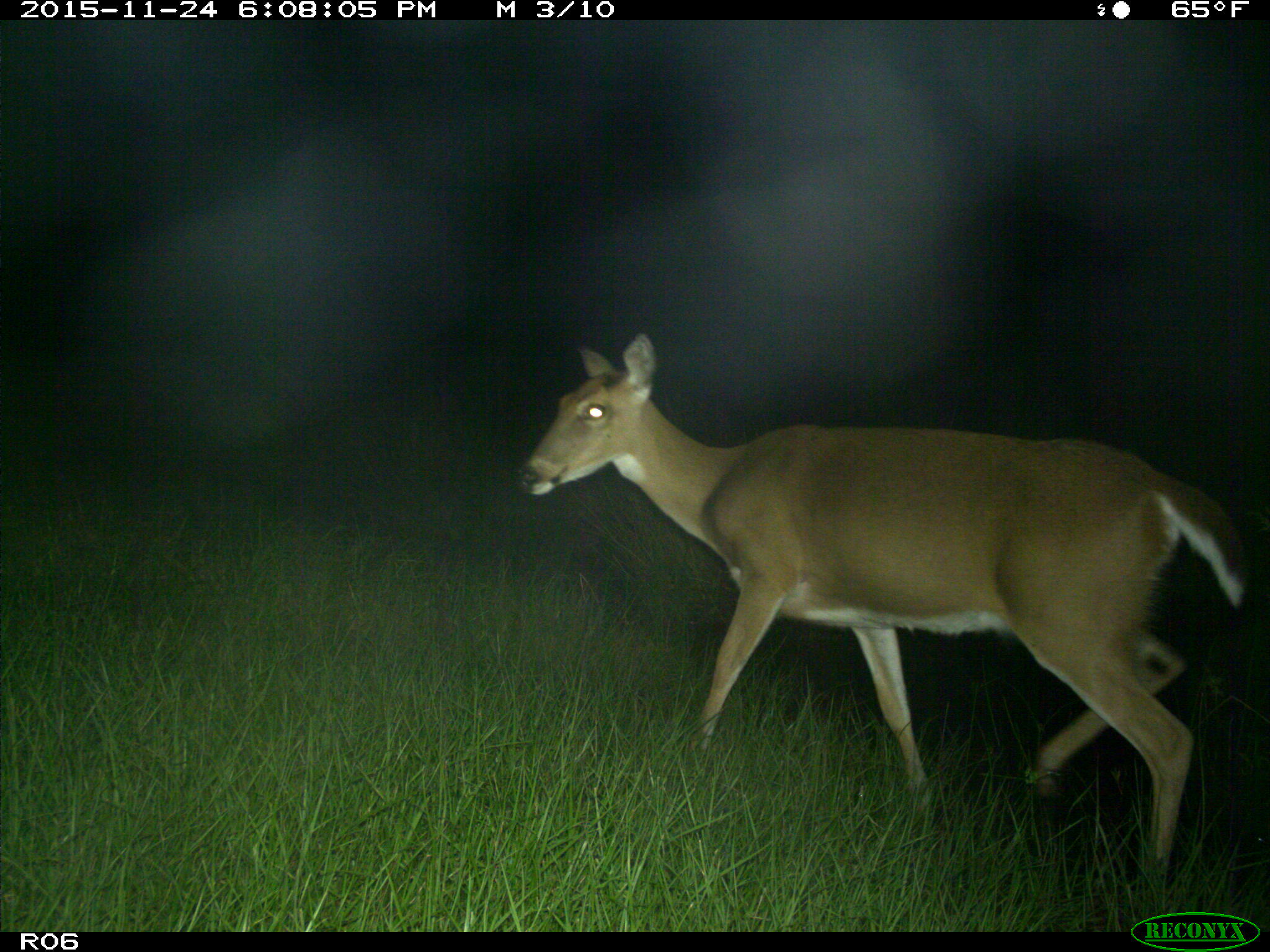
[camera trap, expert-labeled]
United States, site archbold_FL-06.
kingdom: Animalia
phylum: Chordata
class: Mammalia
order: Artiodactyla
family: Cervidae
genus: Odocoileus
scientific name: Odocoileus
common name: deer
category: unidentified deer